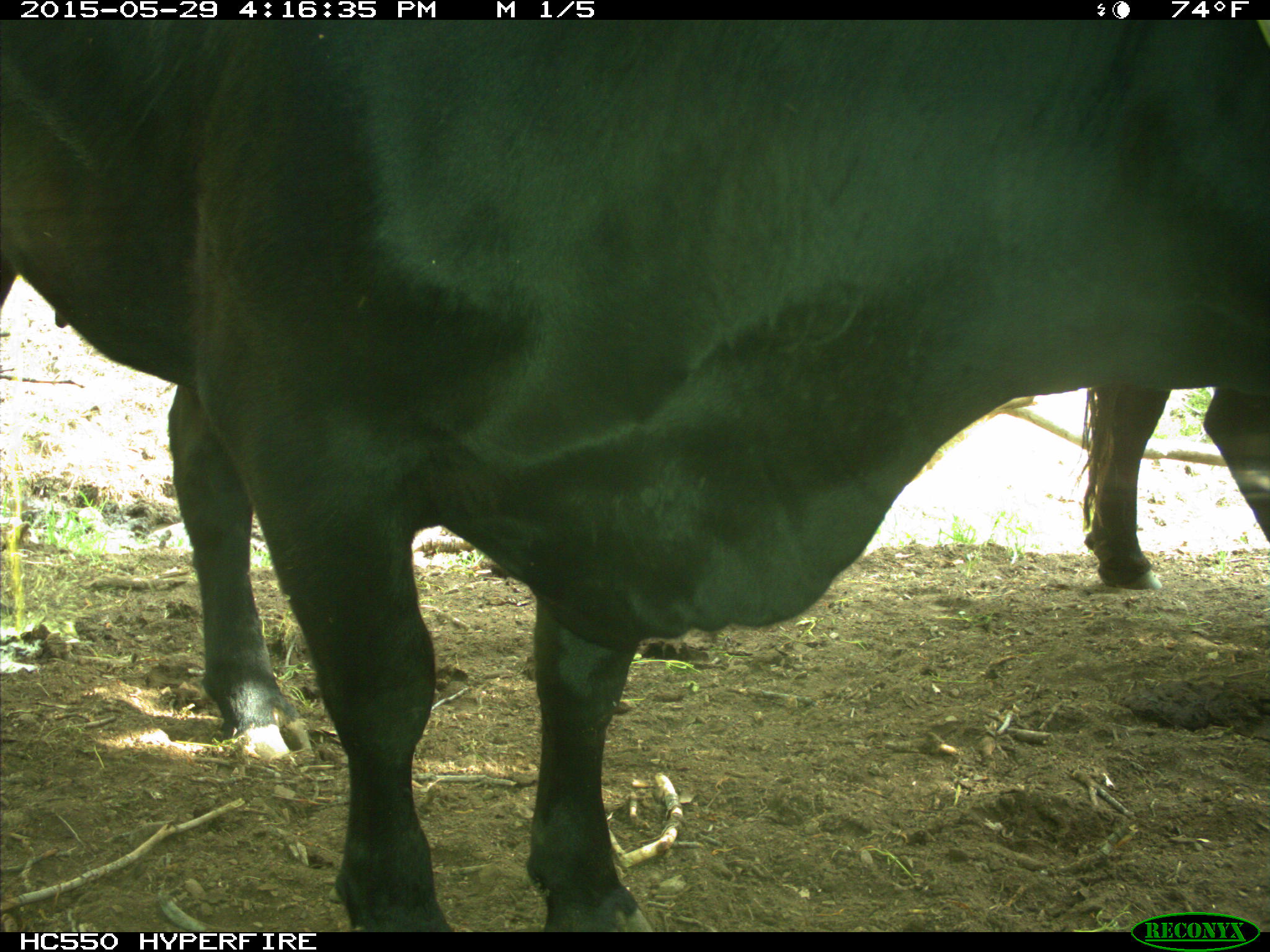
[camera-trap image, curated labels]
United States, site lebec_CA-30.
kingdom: Animalia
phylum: Chordata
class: Mammalia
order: Artiodactyla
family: Bovidae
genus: Bos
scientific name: Bos taurus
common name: domestic cow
Bos taurus (domestic cow).